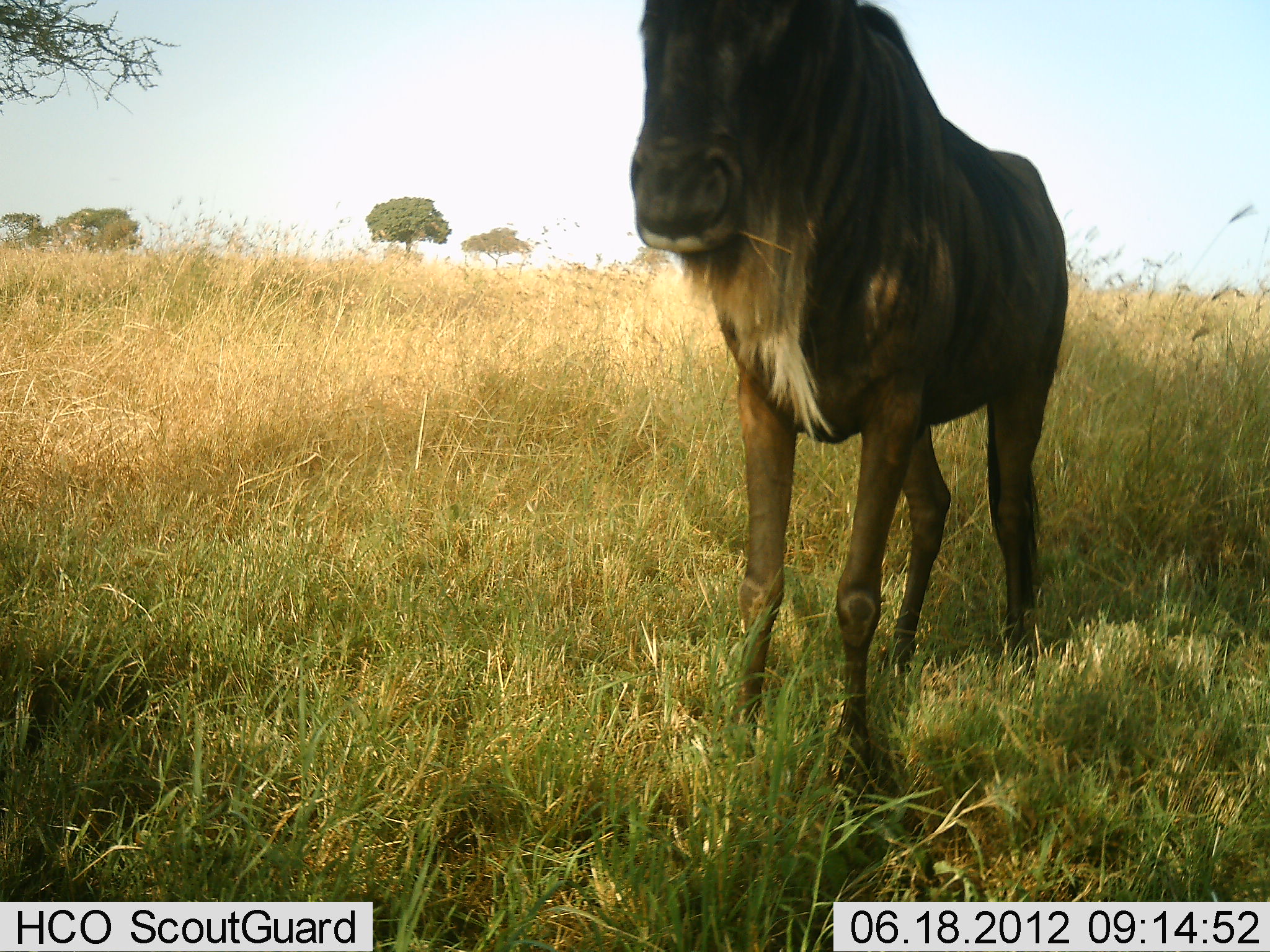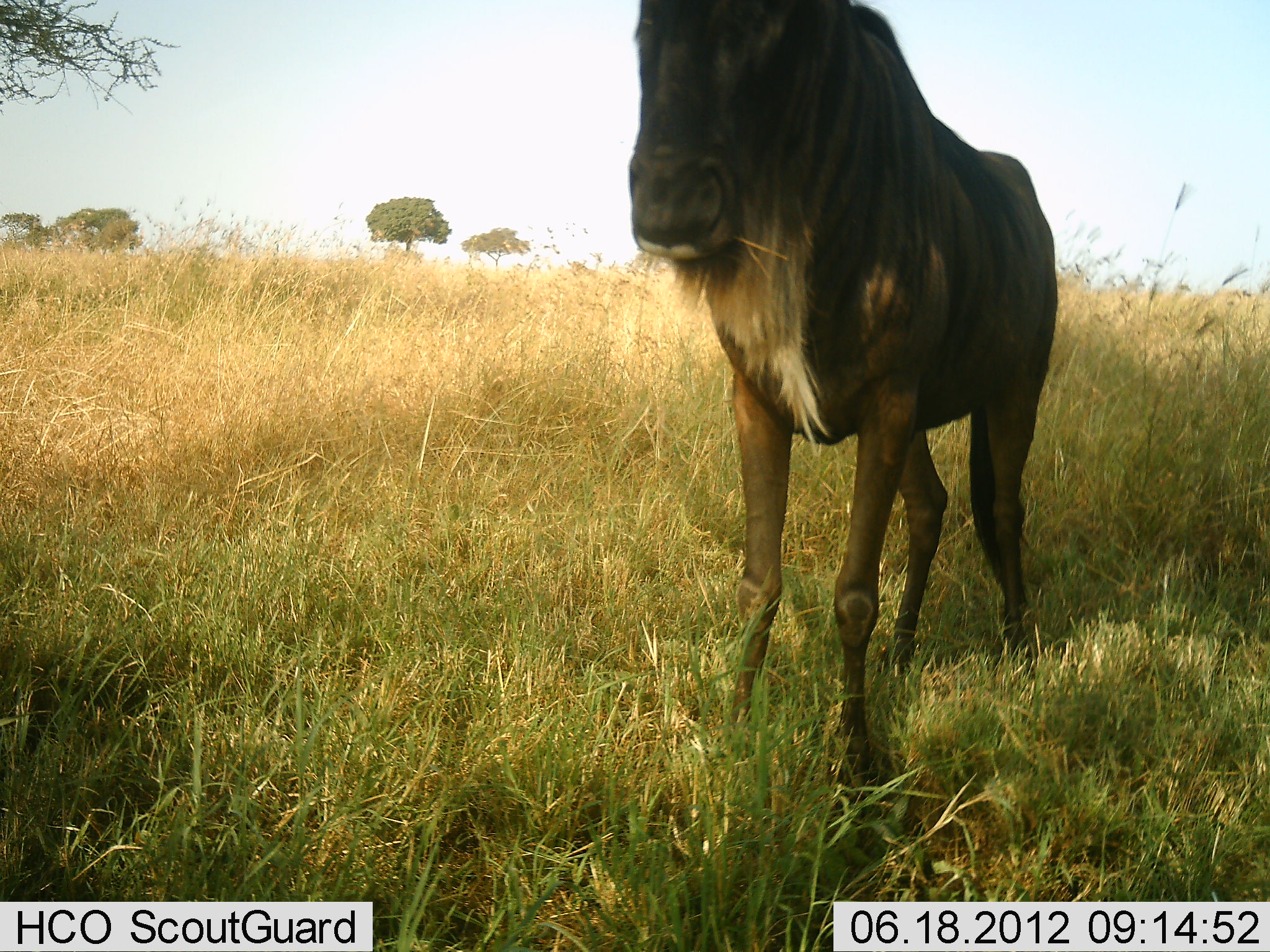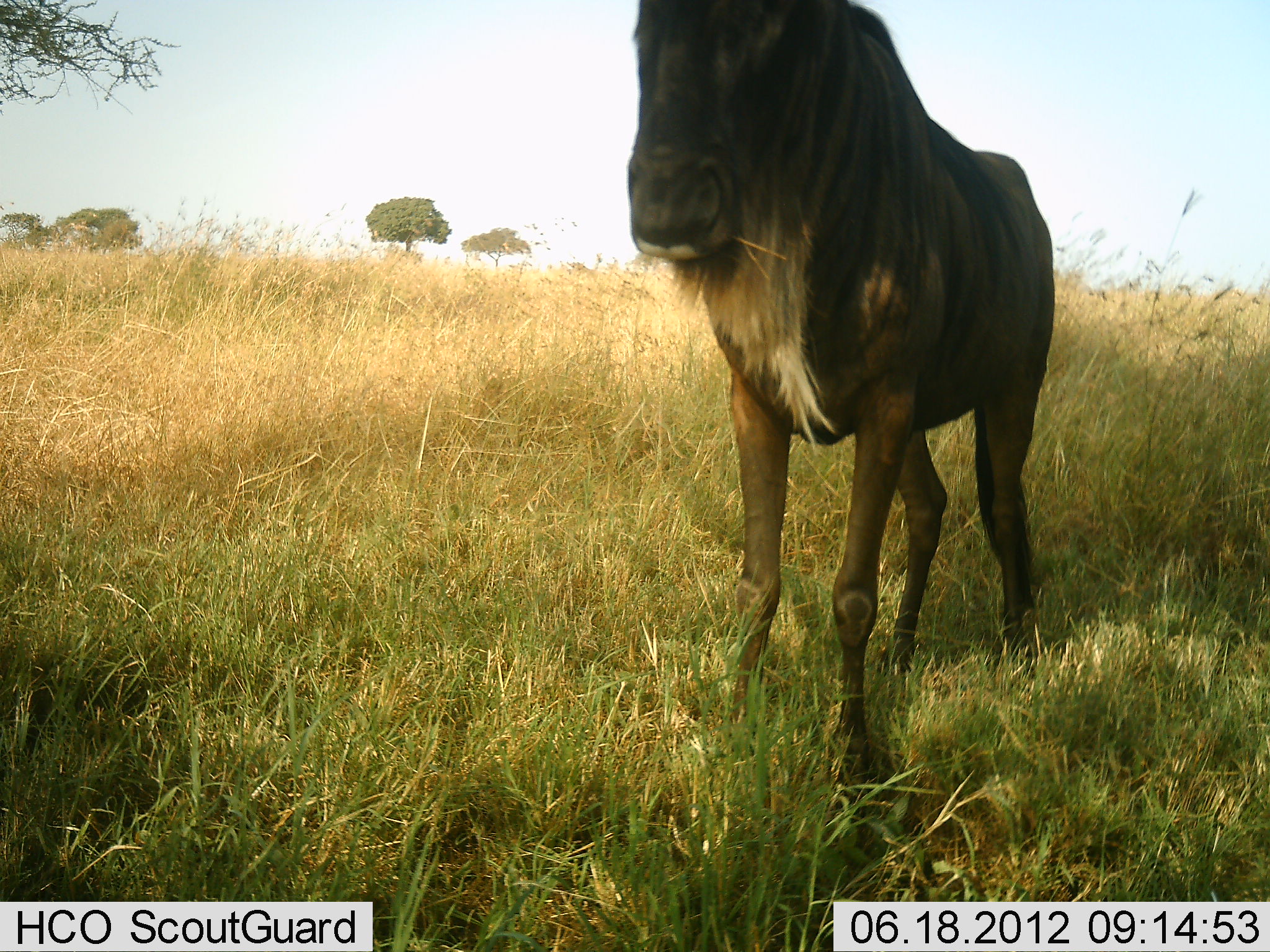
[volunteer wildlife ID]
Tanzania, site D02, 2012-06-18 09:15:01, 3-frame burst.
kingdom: Animalia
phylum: Chordata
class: Mammalia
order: Artiodactyla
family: Bovidae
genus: Connochaetes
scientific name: Connochaetes taurinus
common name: blue wildebeest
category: wildebeest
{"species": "wildebeest (blue wildebeest) (Connochaetes taurinus)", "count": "1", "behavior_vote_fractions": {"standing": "90%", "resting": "0%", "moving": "0%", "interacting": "10%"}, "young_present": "0%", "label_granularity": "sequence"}